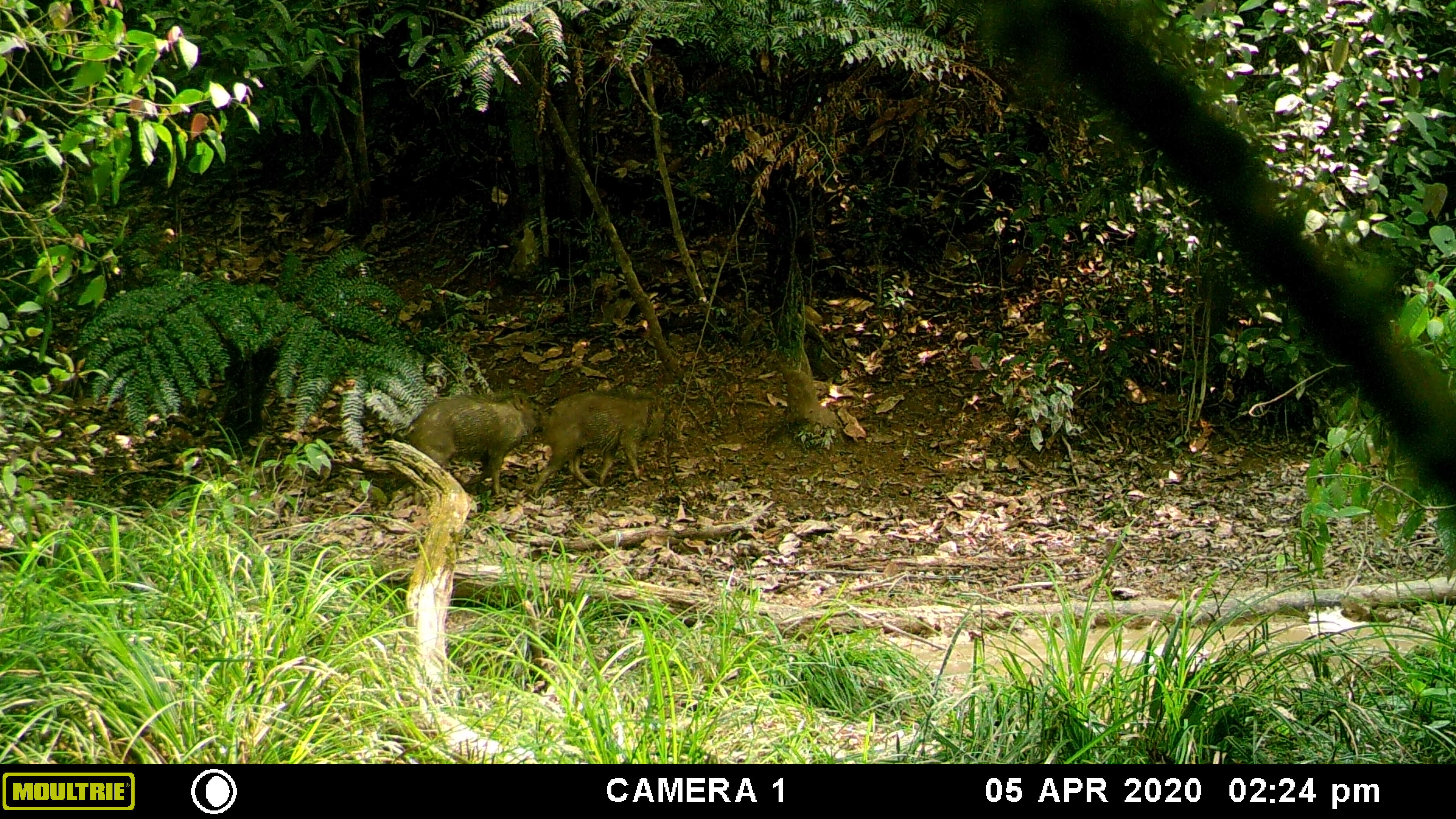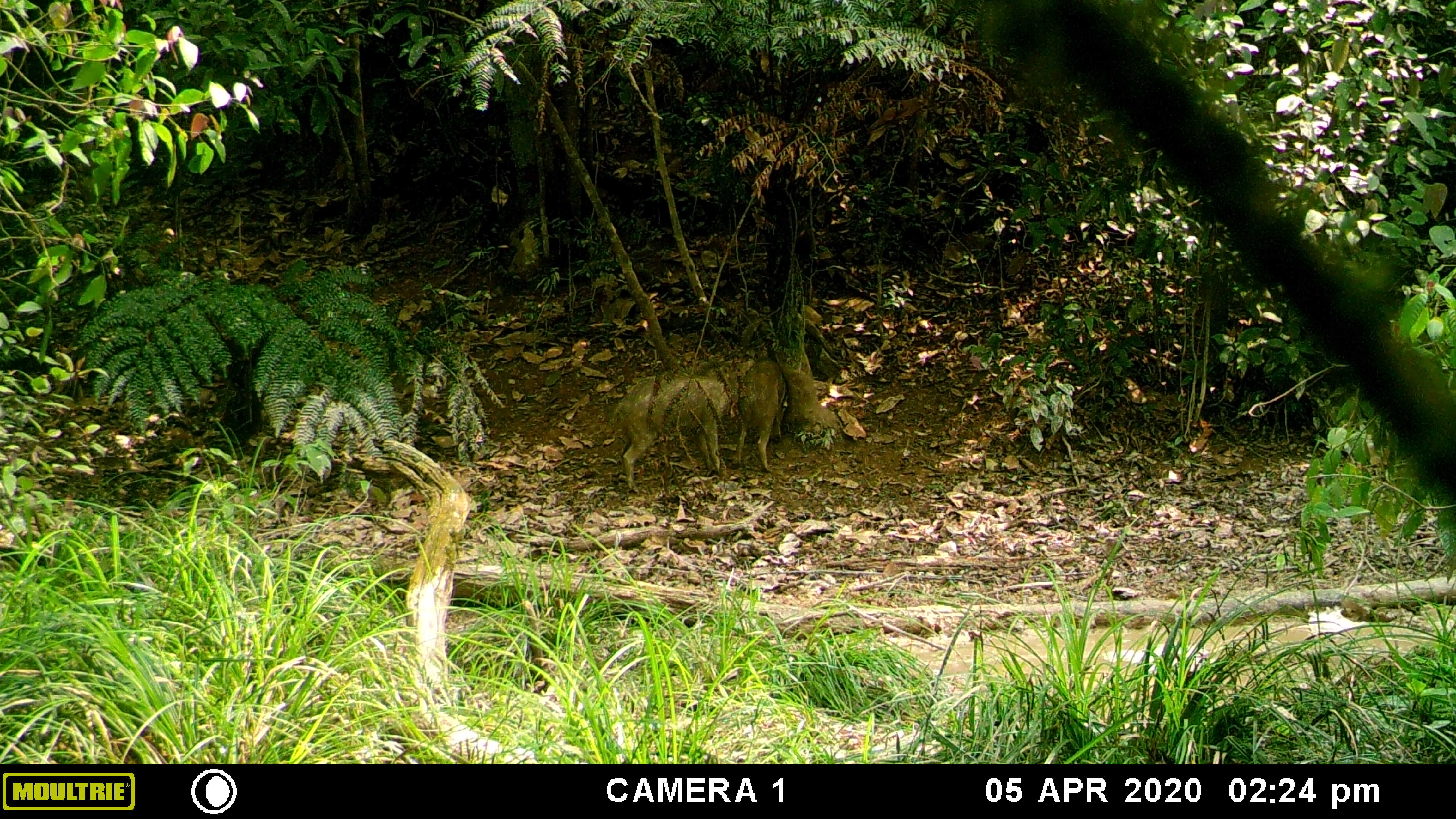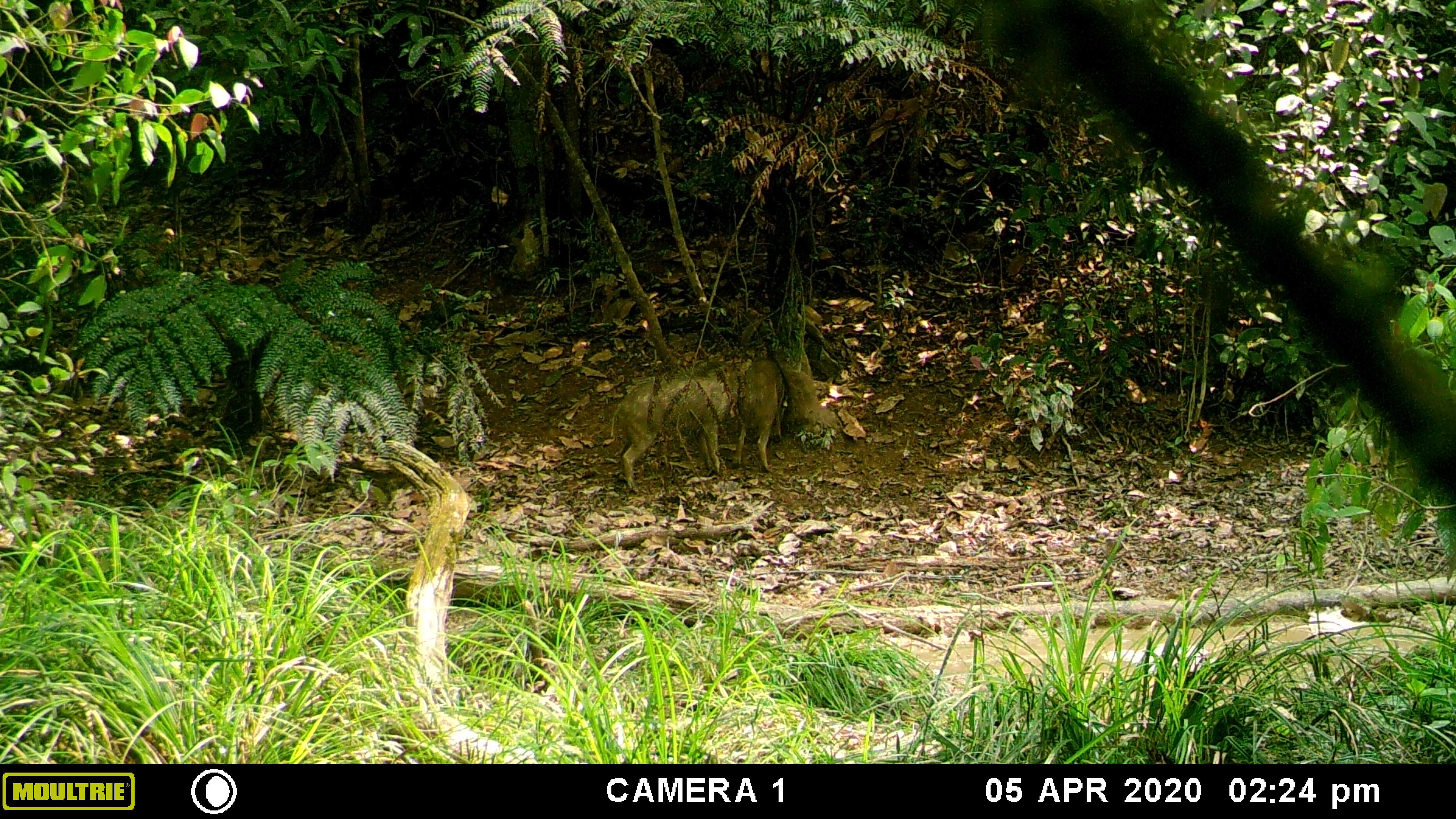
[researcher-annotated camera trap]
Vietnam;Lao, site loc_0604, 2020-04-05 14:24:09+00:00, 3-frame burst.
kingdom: Animalia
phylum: Chordata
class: Mammalia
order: Artiodactyla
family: Suidae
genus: Sus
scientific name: Sus scrofa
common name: eurasian wild pig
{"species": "eurasian wild pig (Sus scrofa)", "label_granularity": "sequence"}